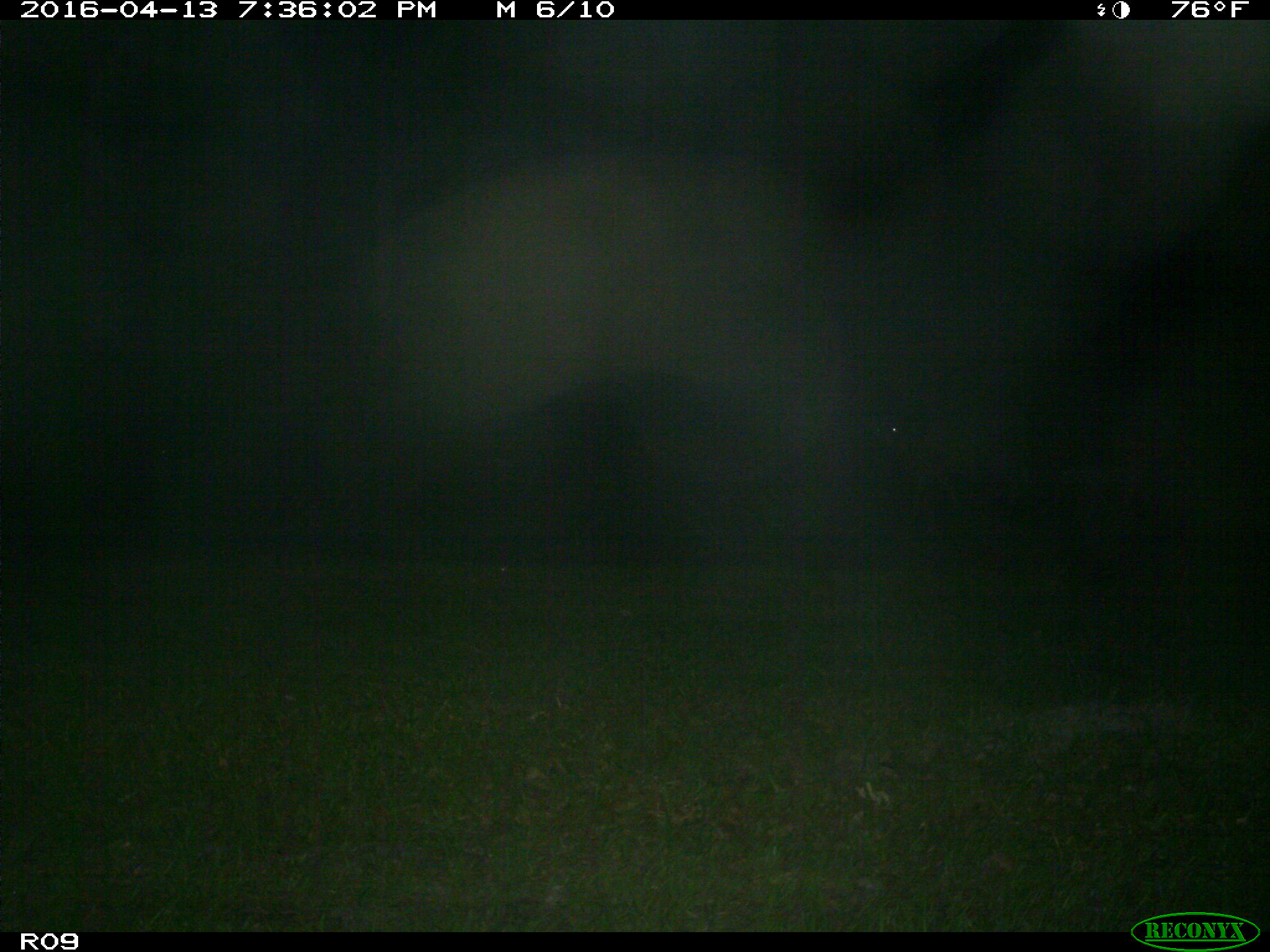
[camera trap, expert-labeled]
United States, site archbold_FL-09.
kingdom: Animalia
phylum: Chordata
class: Mammalia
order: Artiodactyla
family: Bovidae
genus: Bos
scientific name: Bos taurus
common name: domestic cow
Bos taurus (domestic cow).